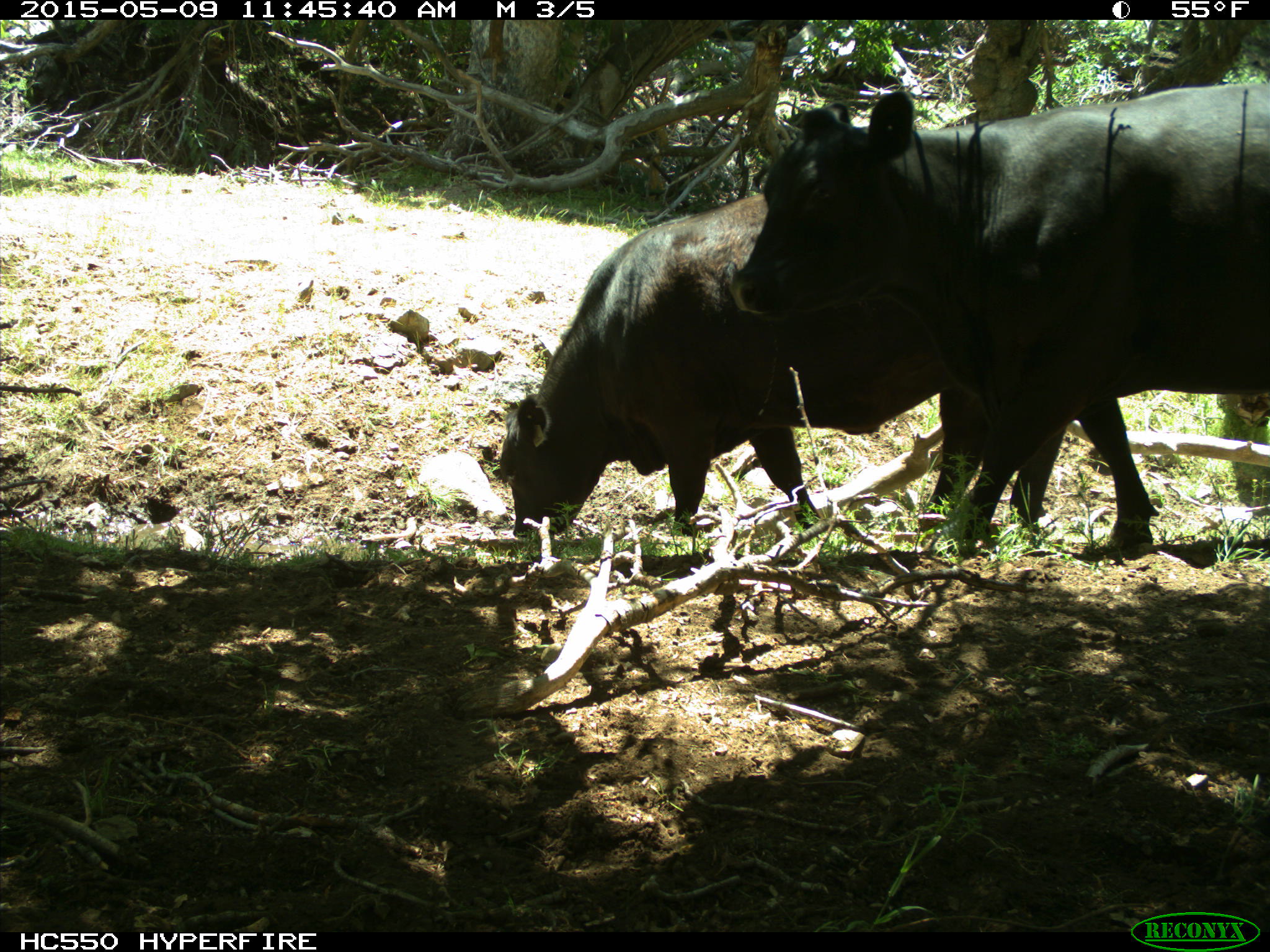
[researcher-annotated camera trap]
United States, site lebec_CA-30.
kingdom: Animalia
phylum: Chordata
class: Mammalia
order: Artiodactyla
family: Bovidae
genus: Bos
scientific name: Bos taurus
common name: domestic cow